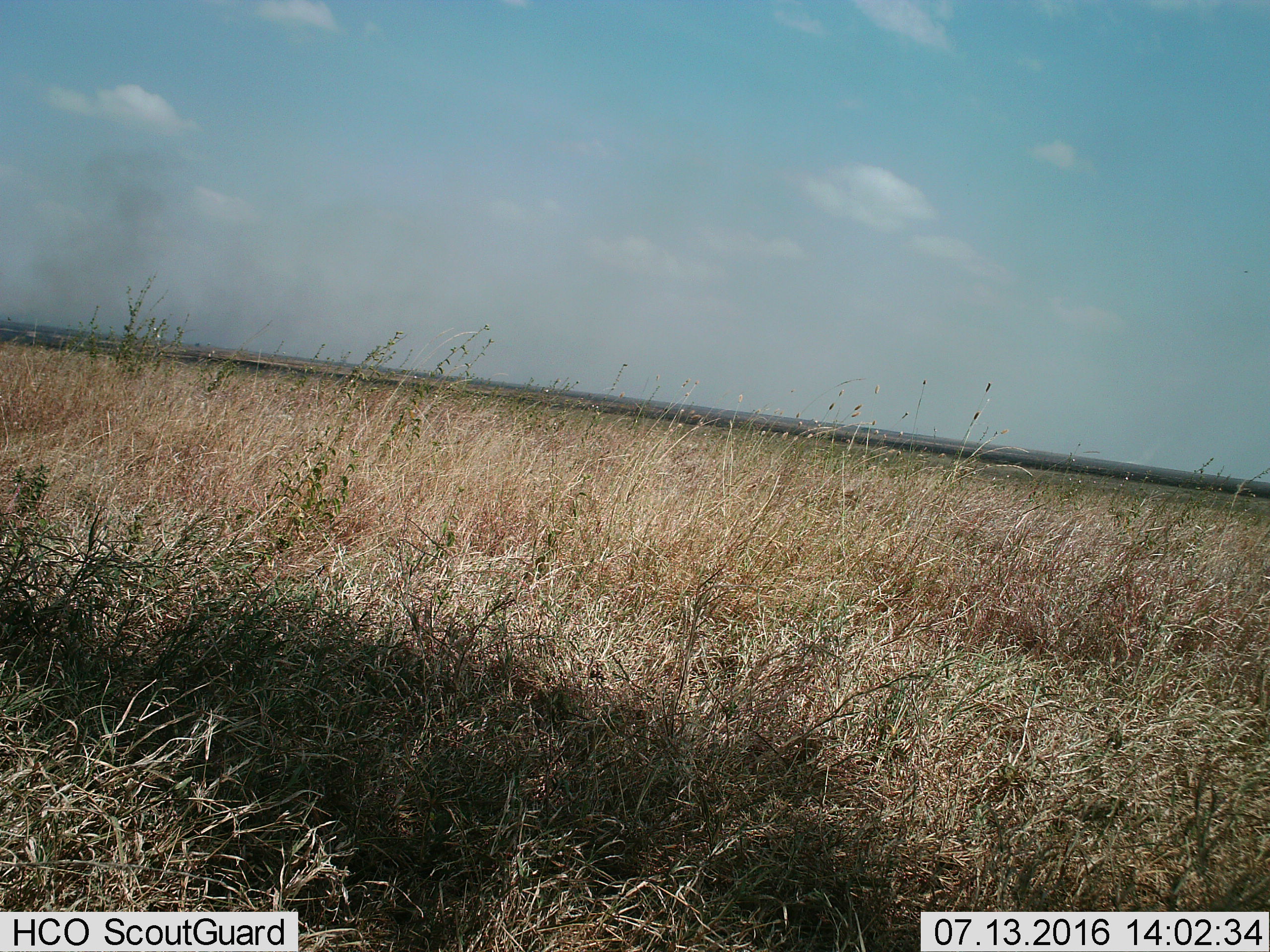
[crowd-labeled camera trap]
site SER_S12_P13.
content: unidentified animal